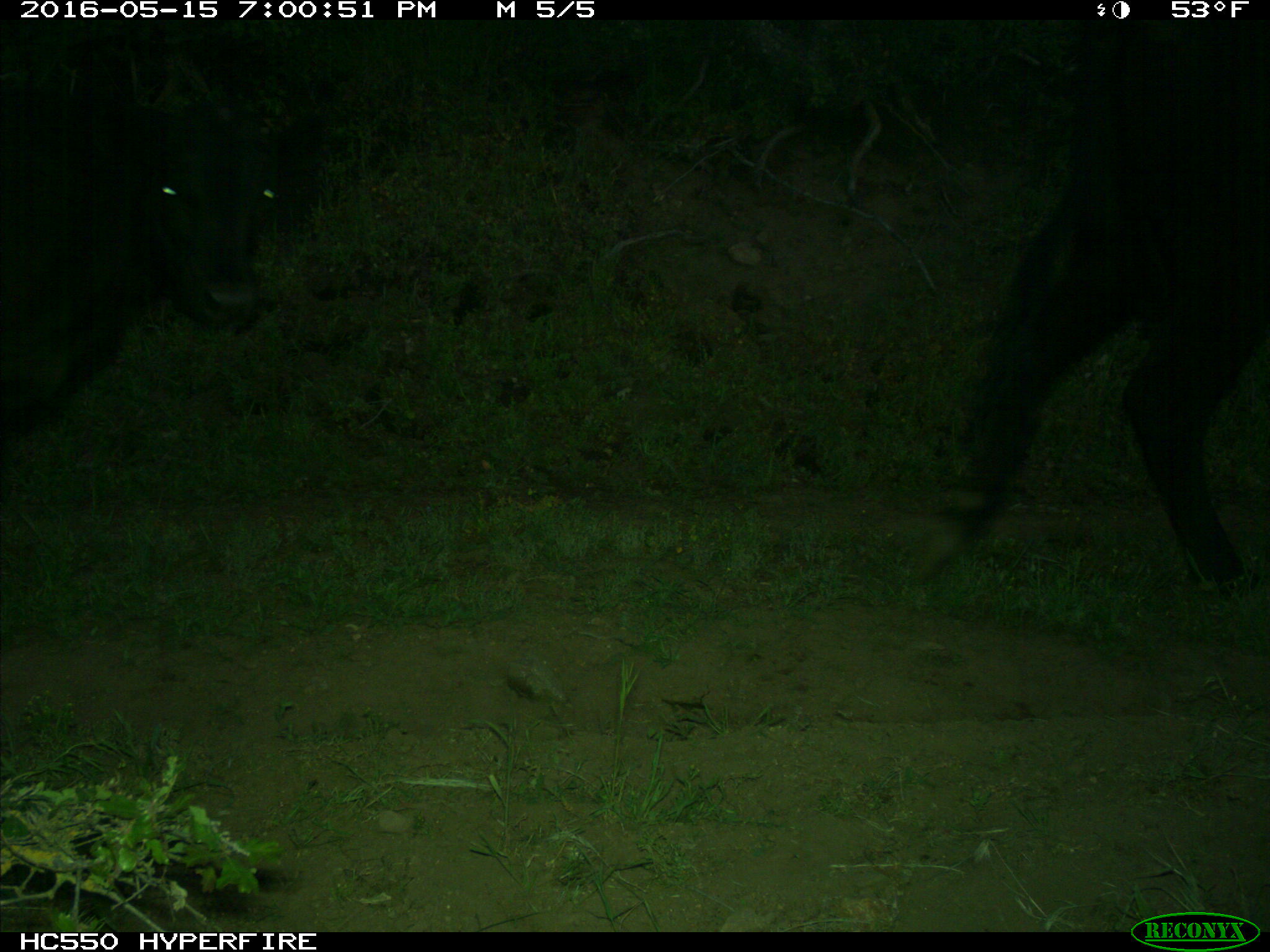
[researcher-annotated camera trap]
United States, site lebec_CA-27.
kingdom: Animalia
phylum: Chordata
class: Mammalia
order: Artiodactyla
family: Bovidae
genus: Bos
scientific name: Bos taurus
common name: domestic cow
Bos taurus (domestic cow).